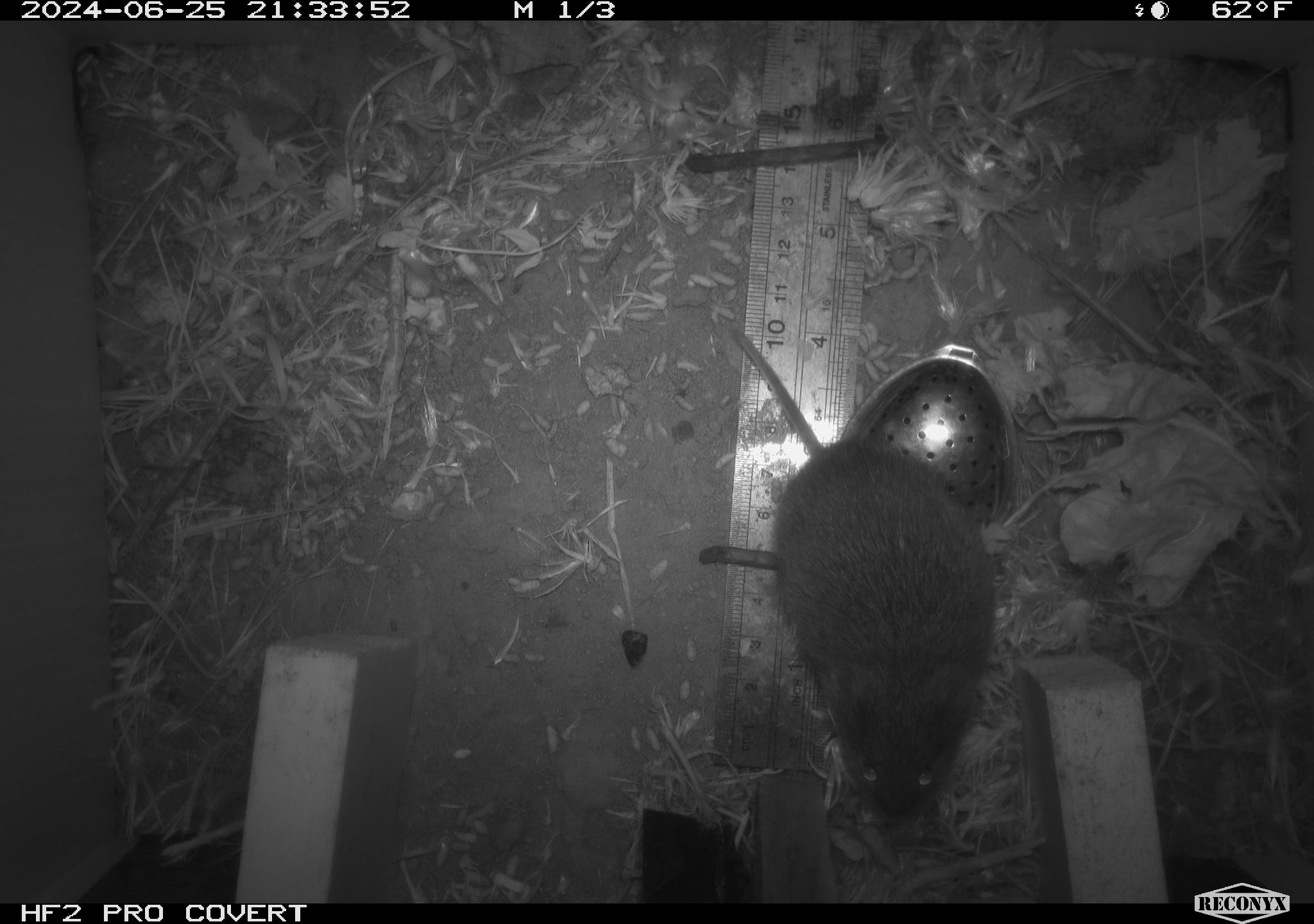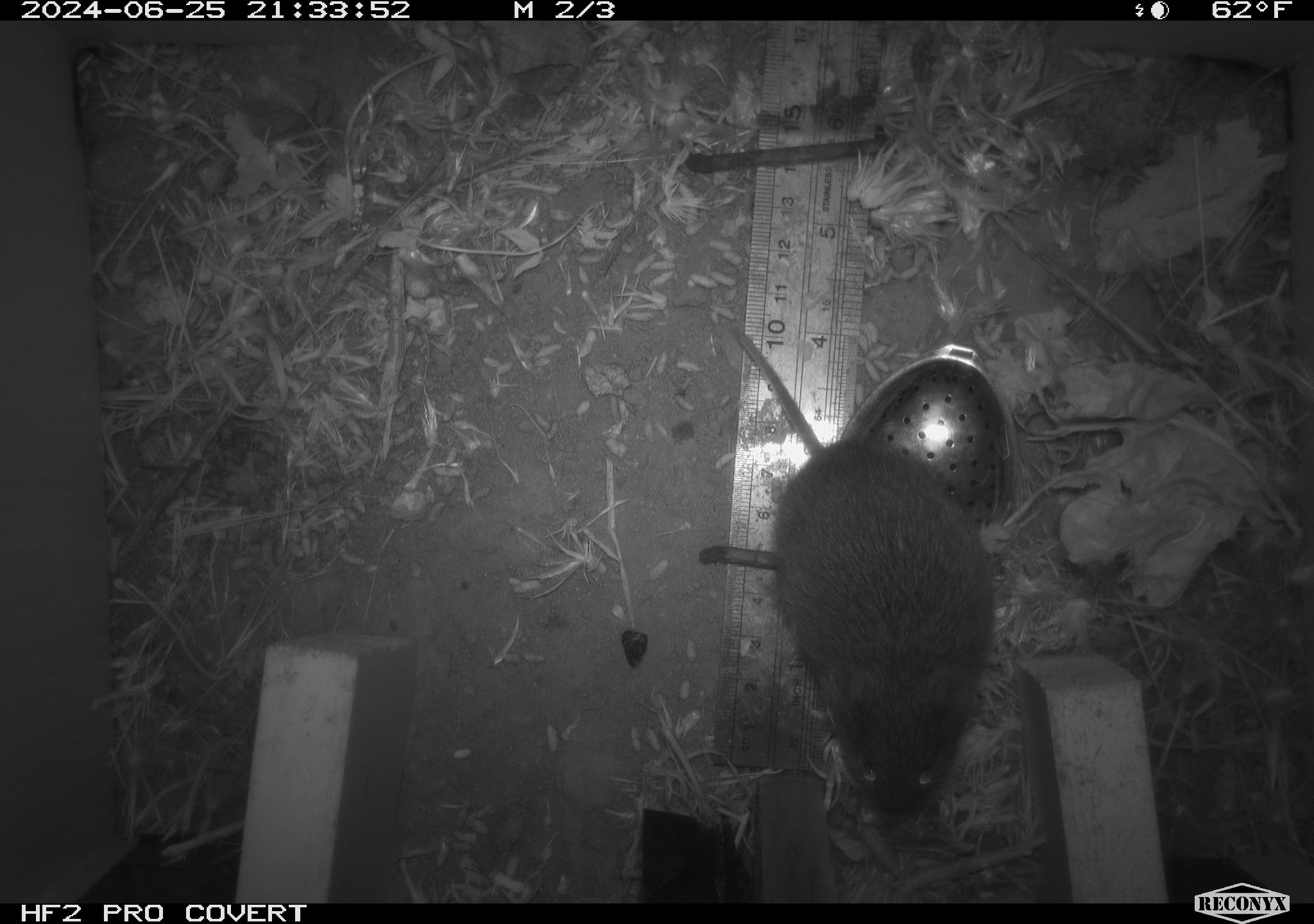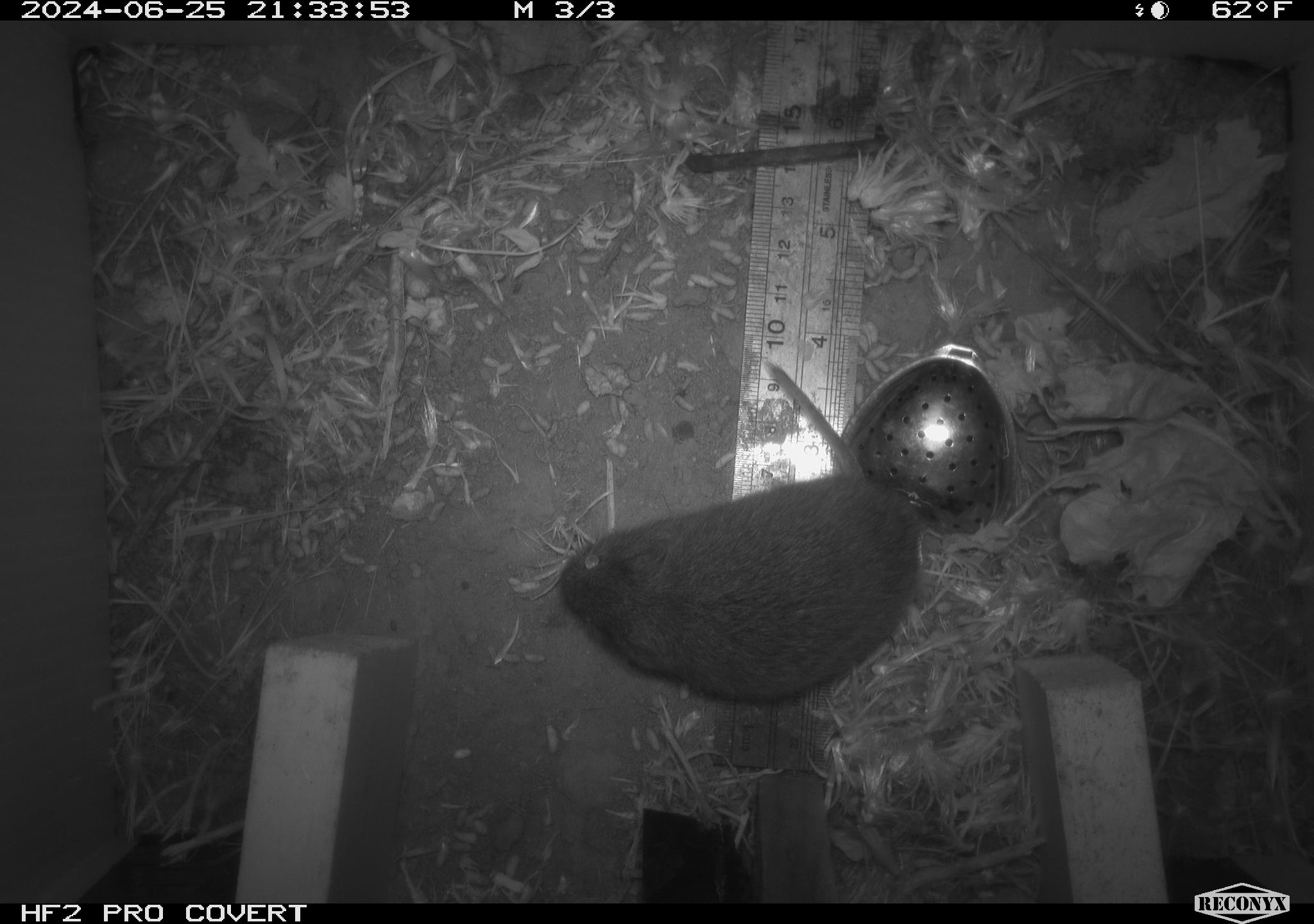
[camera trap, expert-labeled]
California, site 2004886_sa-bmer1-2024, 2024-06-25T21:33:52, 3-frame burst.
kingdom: Animalia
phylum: Chordata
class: Mammalia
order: Rodentia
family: Cricetidae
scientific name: Cricetidae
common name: hamsters, voles, lemmings, and allies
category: cricetidae family